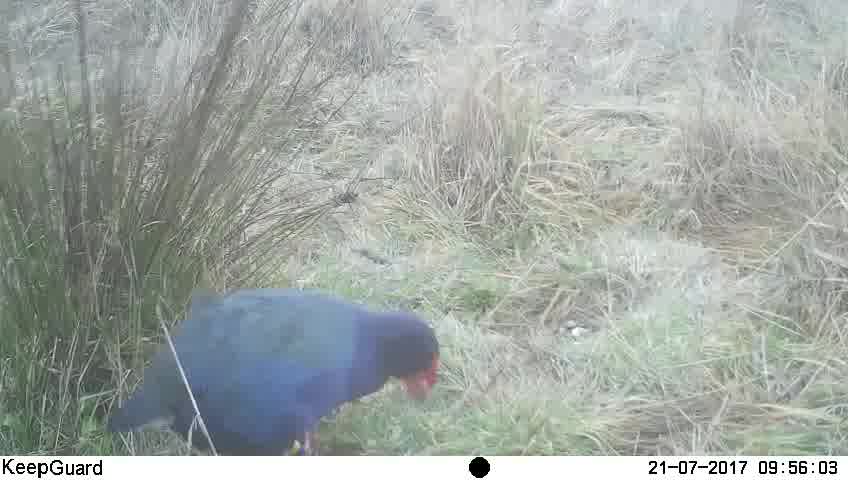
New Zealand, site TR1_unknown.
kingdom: Animalia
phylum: Chordata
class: Aves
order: Gruiformes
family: Rallidae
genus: Porphyrio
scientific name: Porphyrio mantelli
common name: takahe